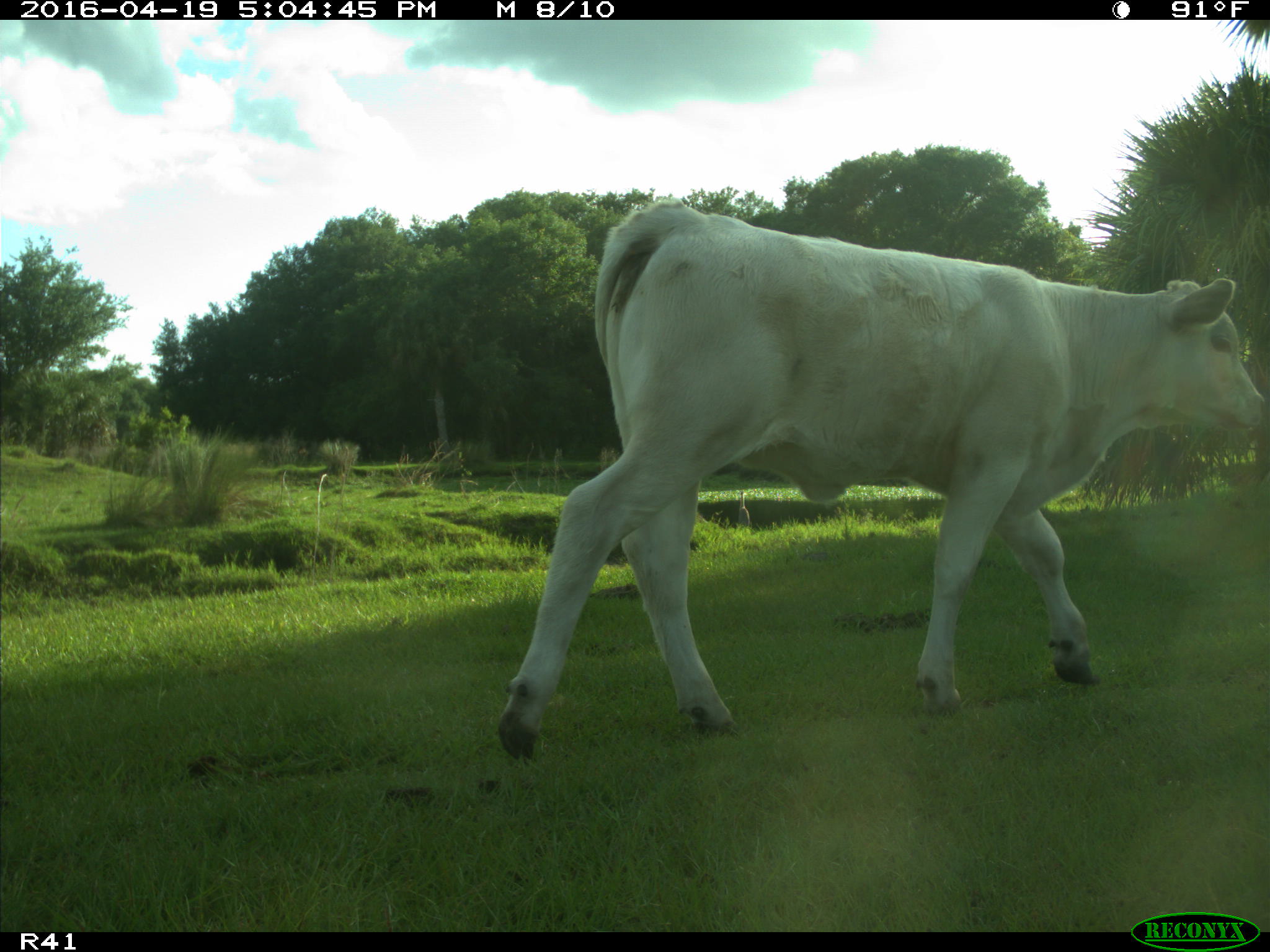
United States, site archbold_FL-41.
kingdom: Animalia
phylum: Chordata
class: Mammalia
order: Artiodactyla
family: Bovidae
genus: Bos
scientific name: Bos taurus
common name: domestic cow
Bos taurus (domestic cow).